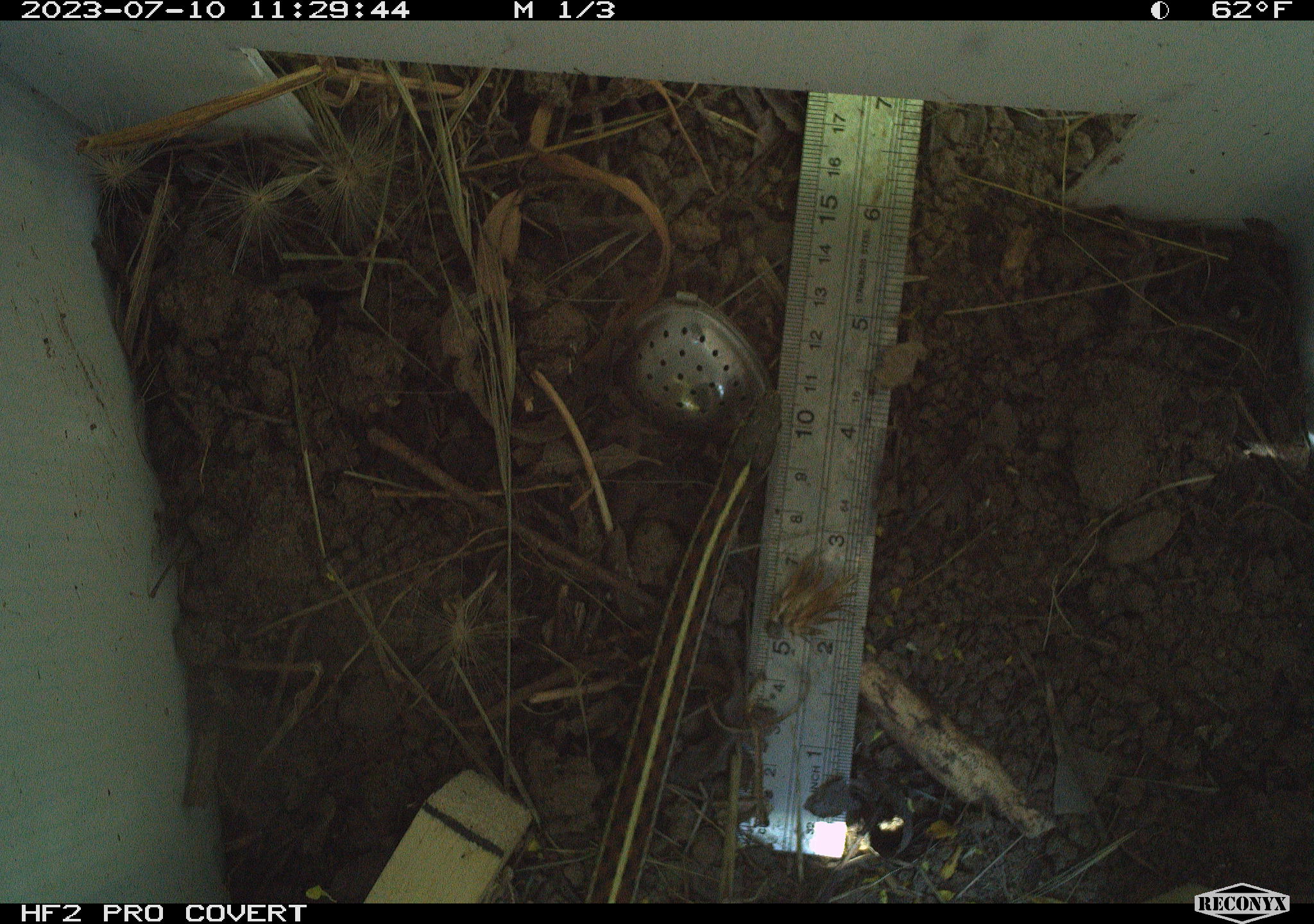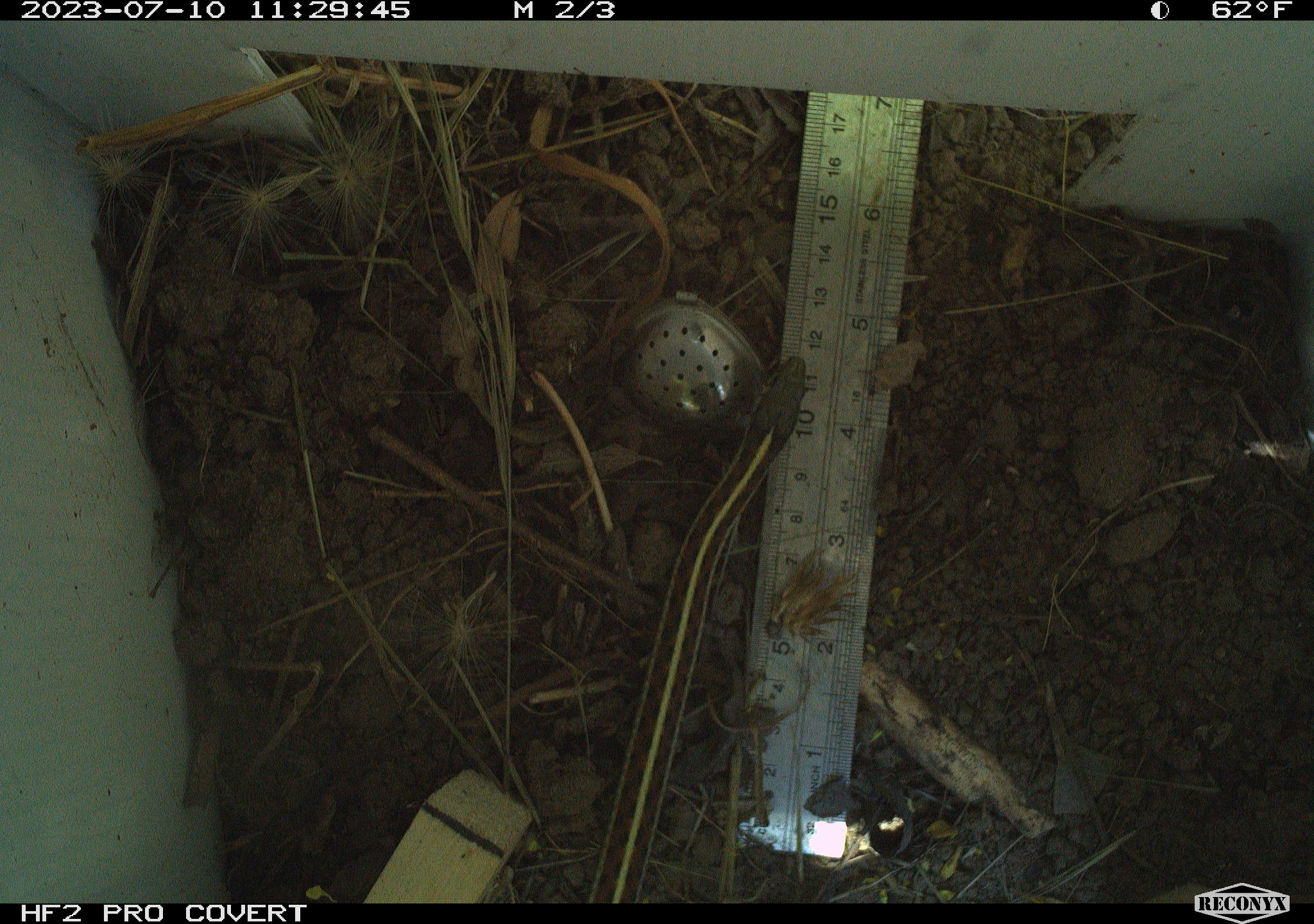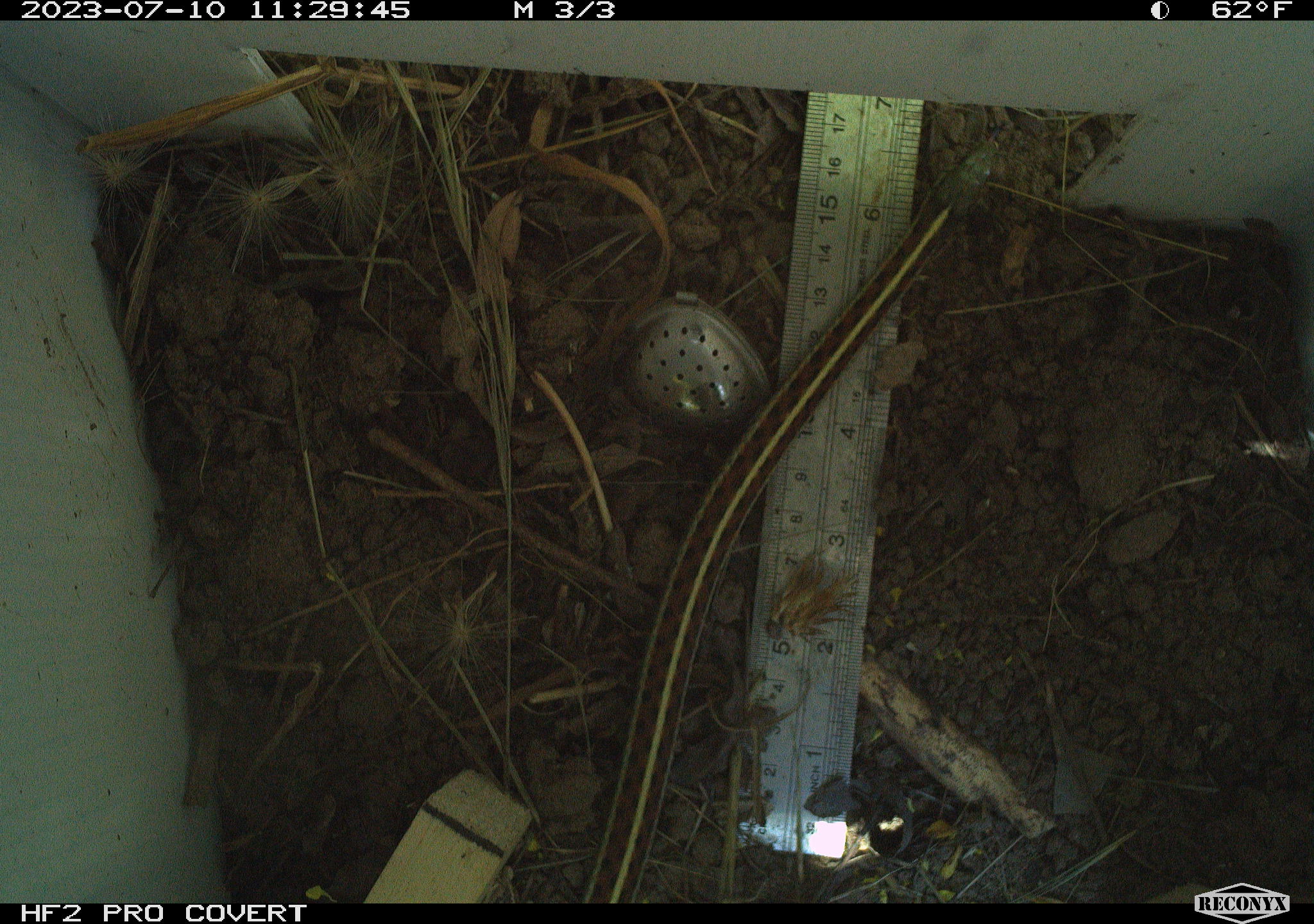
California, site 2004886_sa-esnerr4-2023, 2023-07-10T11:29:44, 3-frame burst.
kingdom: Animalia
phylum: Chordata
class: Reptilia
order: Squamata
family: Colubridae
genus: Thamnophis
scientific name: Thamnophis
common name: american gartersnakes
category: thamnophis species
Thamnophis species (american gartersnakes) (Thamnophis).